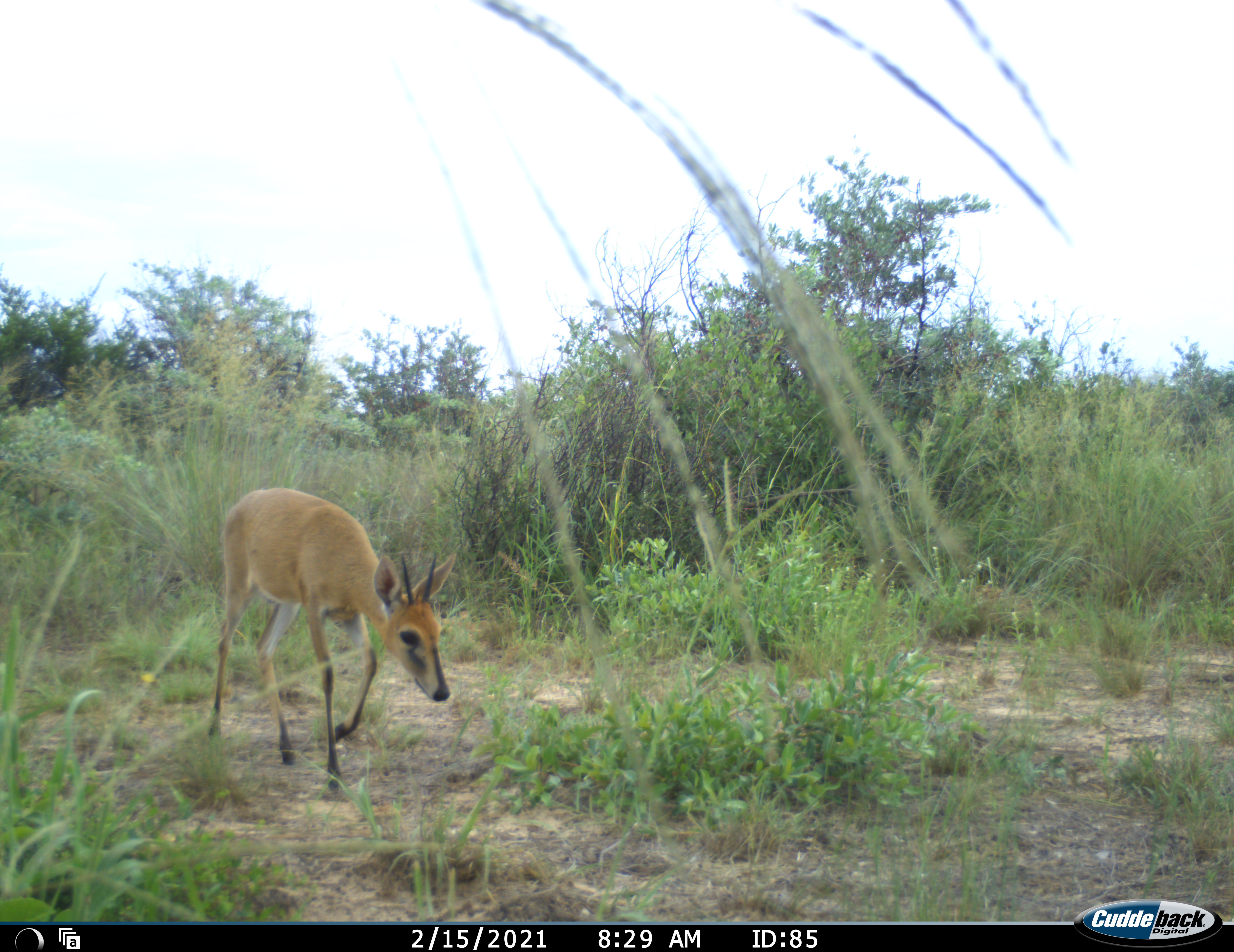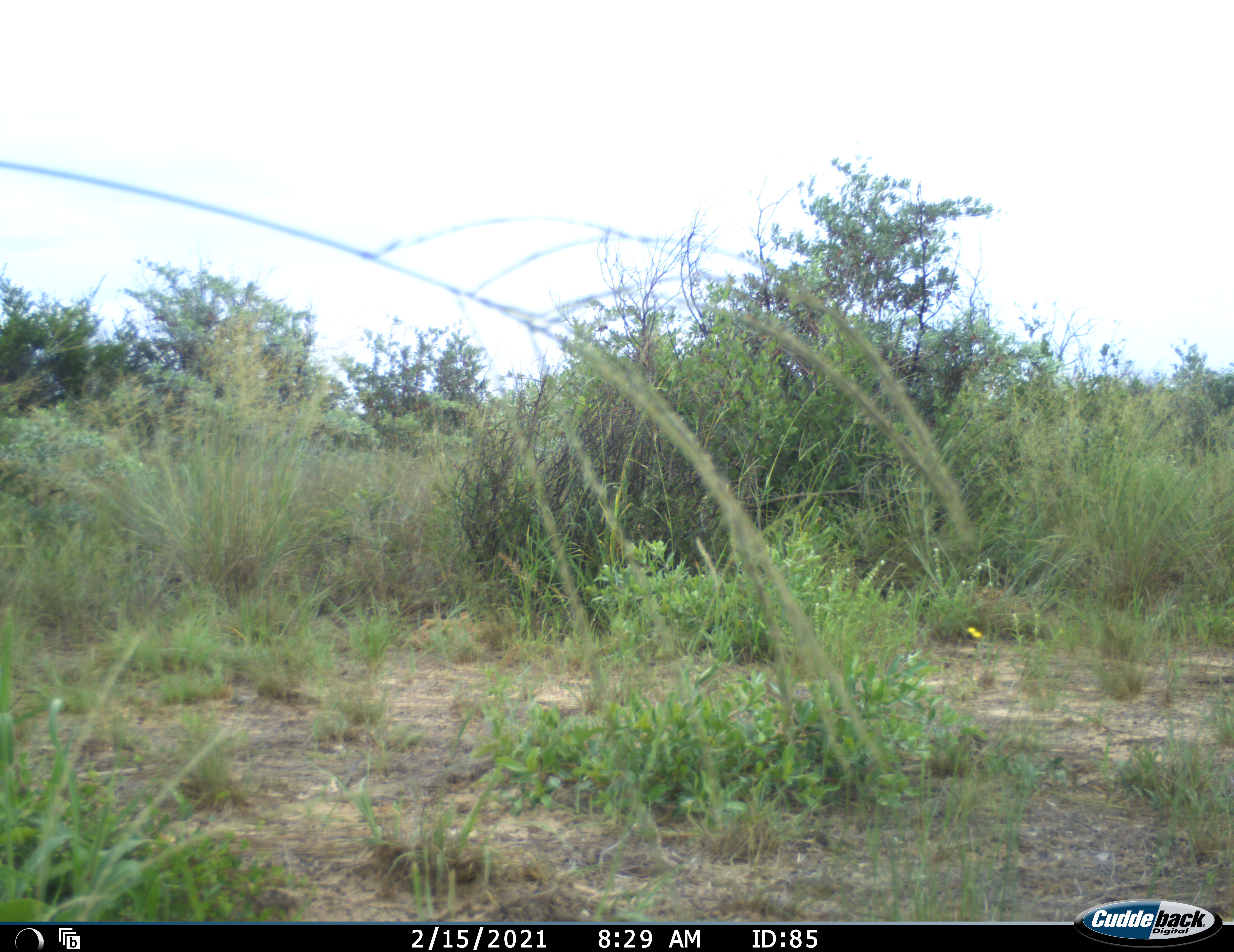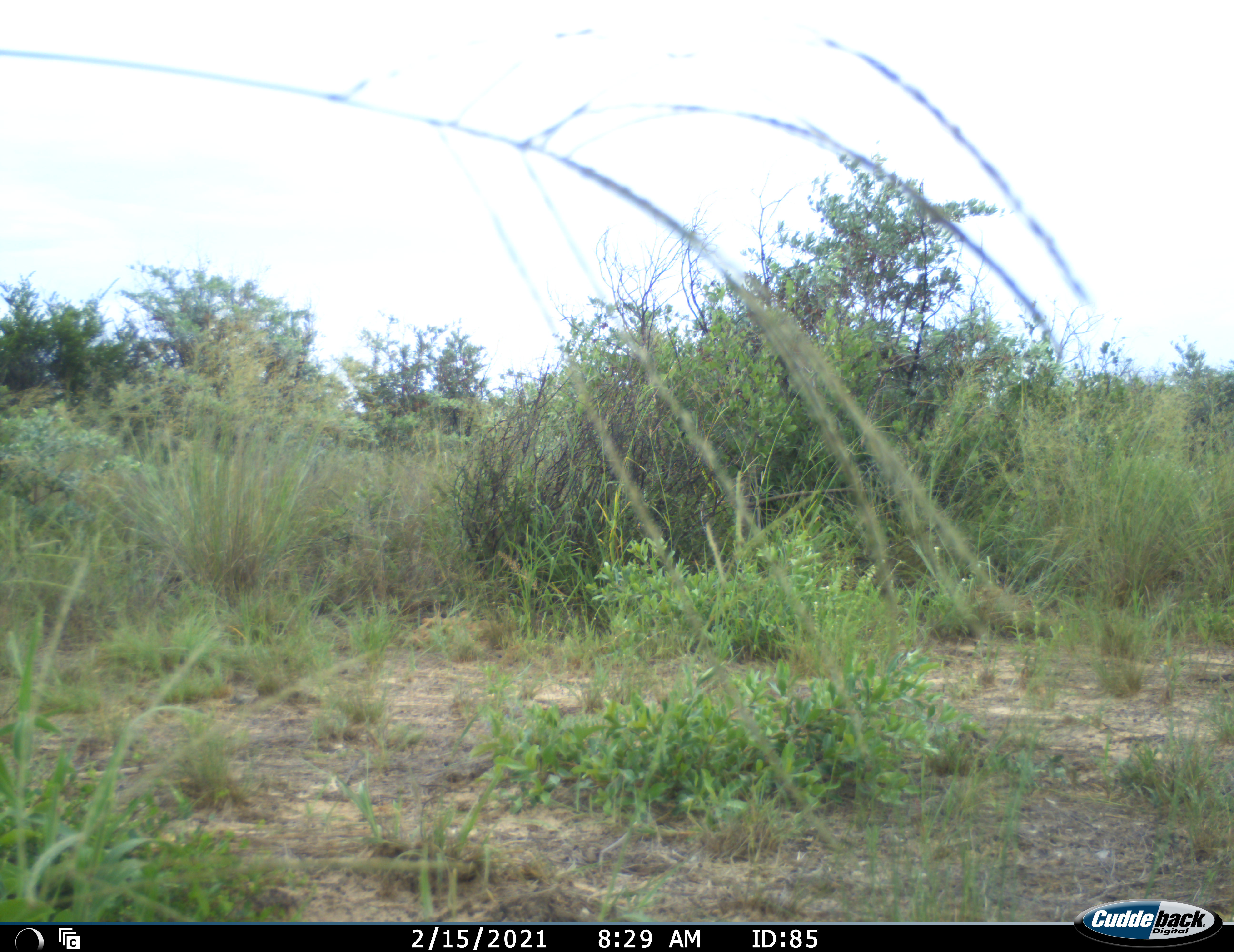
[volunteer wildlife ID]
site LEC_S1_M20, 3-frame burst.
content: unidentified animal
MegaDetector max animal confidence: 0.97